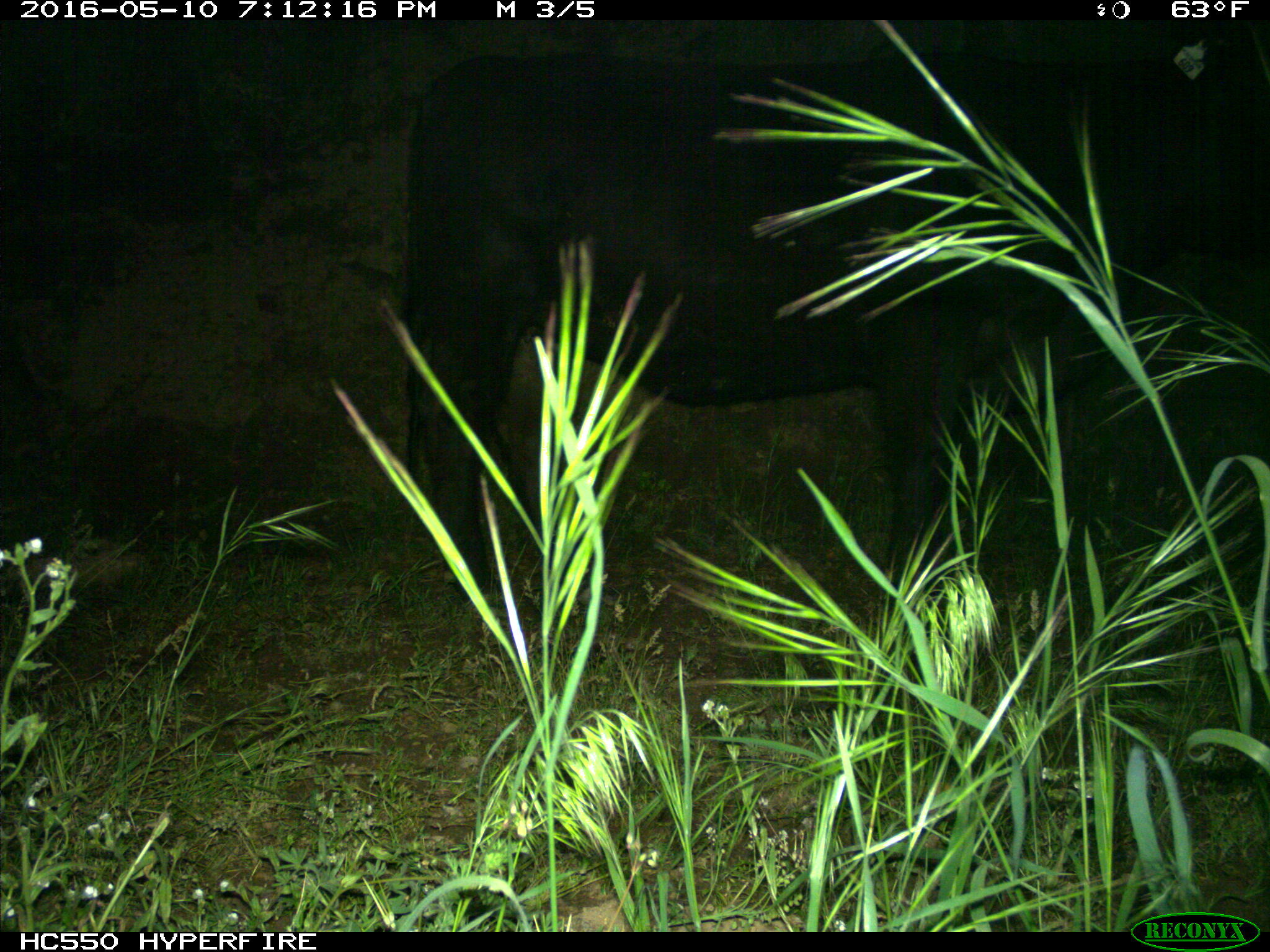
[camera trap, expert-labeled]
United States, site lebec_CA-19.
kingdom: Animalia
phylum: Chordata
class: Mammalia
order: Artiodactyla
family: Bovidae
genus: Bos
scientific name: Bos taurus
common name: domestic cow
Bos taurus (domestic cow).